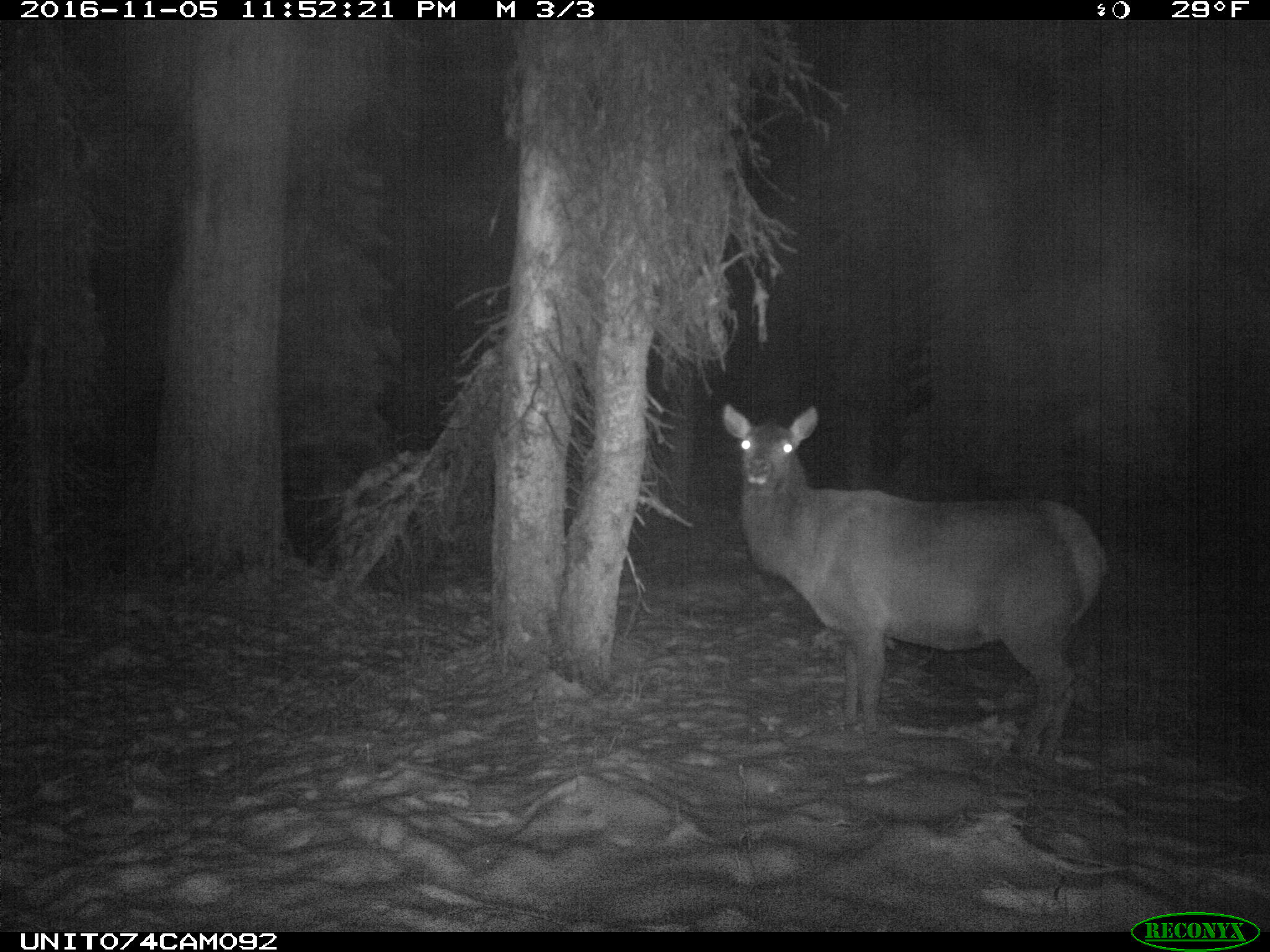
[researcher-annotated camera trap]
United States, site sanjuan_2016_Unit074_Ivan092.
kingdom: Animalia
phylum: Chordata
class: Mammalia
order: Artiodactyla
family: Cervidae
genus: Cervus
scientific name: Cervus elaphus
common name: red deer